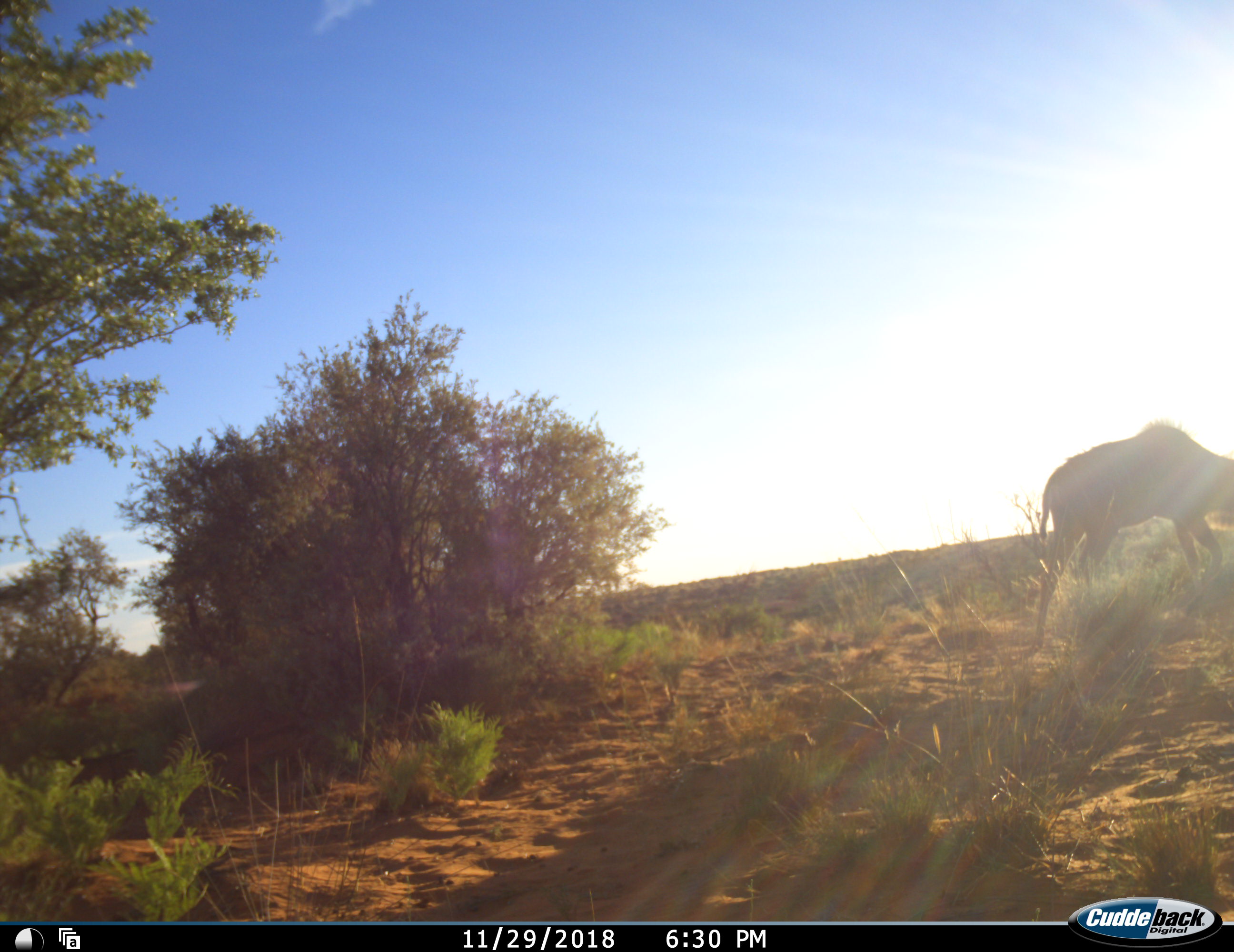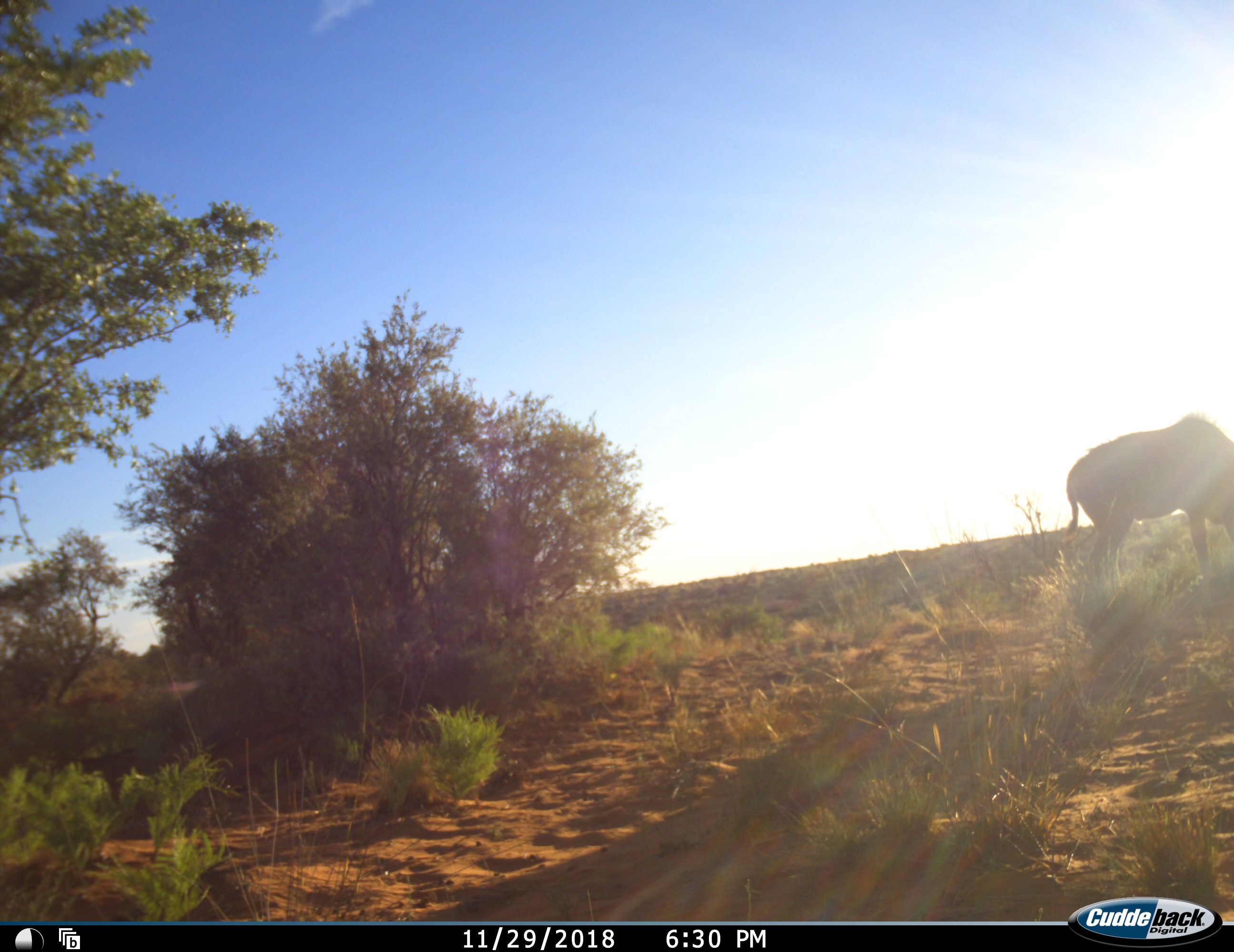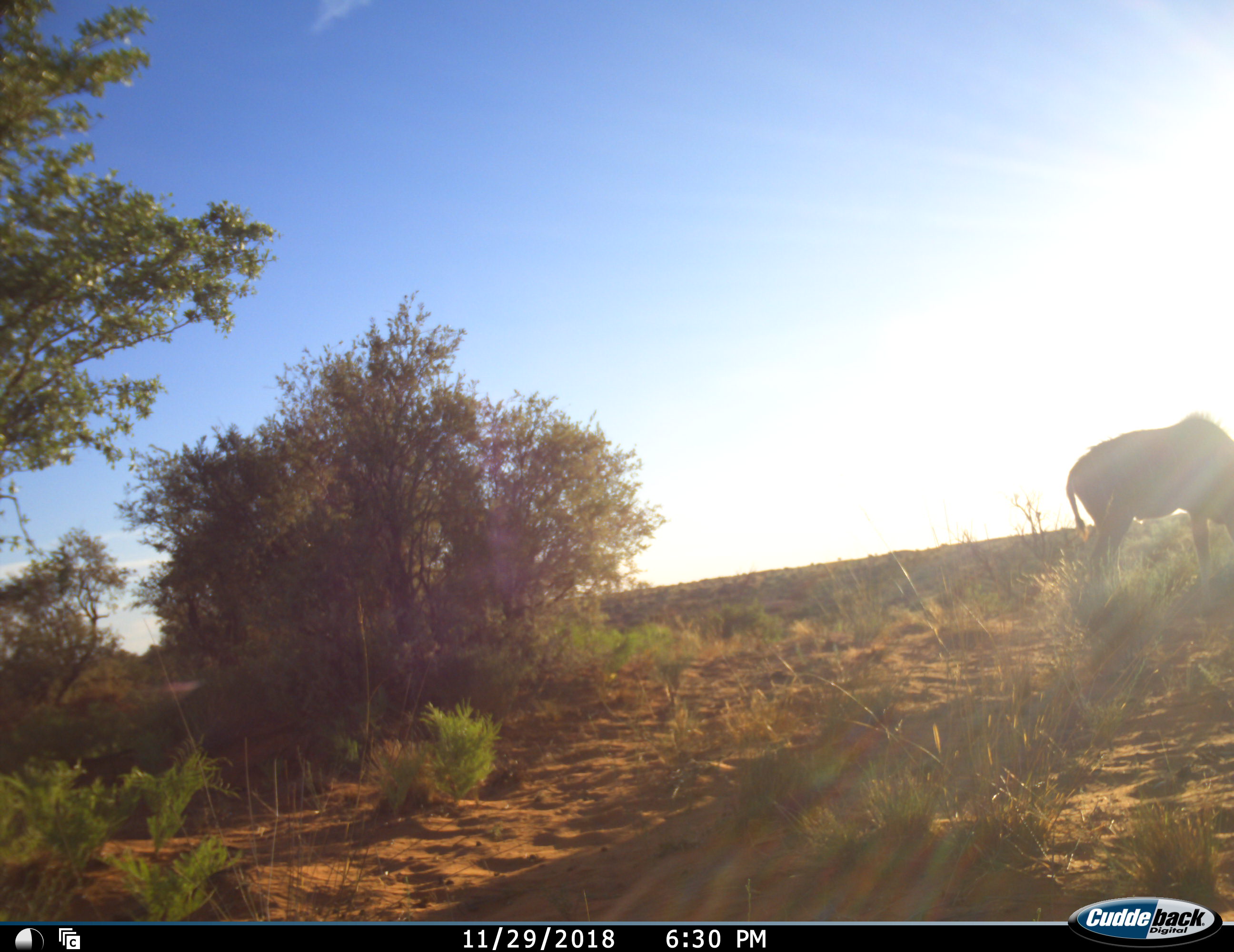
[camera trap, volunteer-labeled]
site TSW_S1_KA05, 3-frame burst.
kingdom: Animalia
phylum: Chordata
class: Mammalia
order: Artiodactyla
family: Bovidae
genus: Tragelaphus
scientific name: Tragelaphus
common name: kudu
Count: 1.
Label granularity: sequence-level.